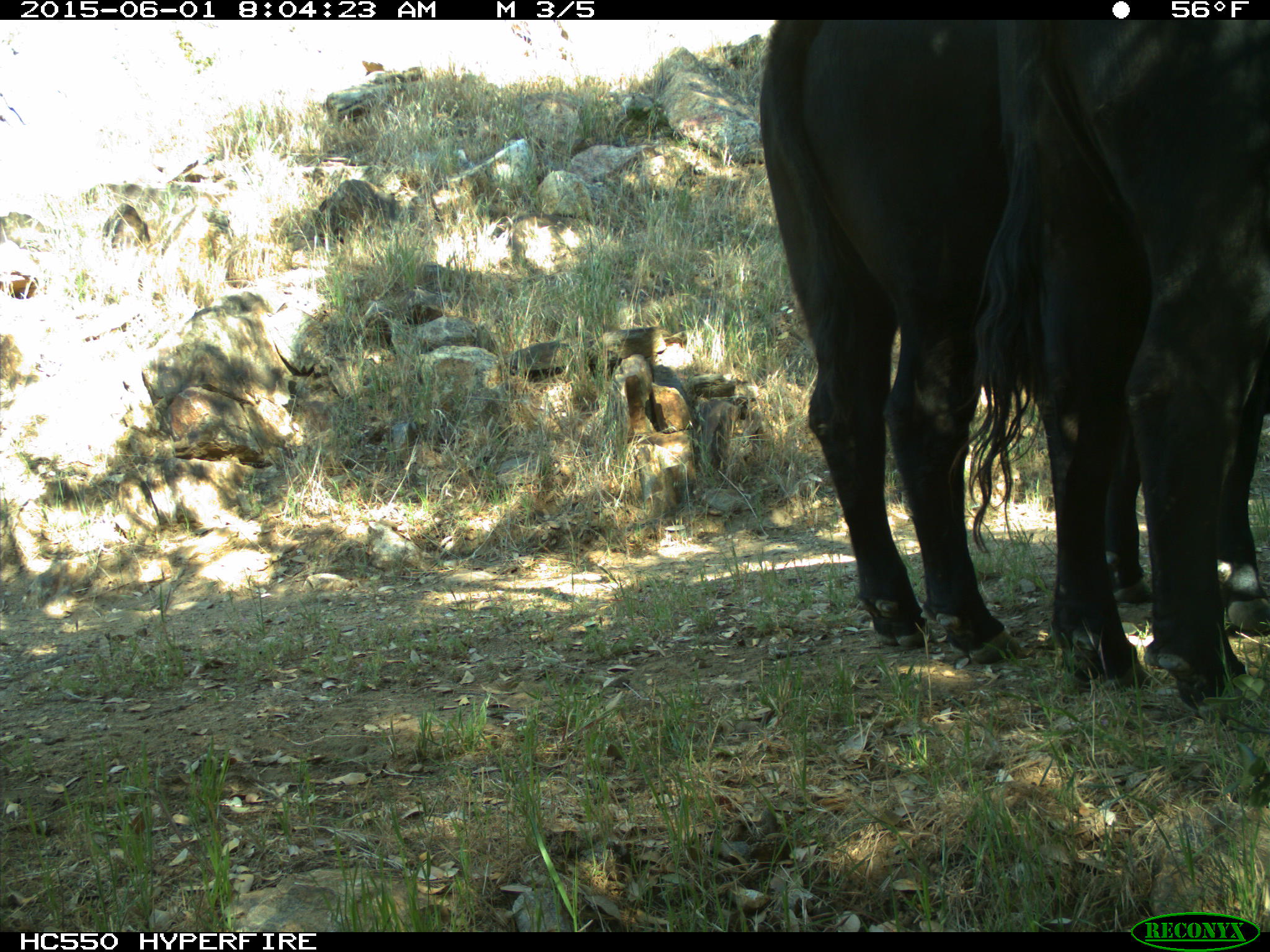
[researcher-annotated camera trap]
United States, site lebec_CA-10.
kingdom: Animalia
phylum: Chordata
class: Mammalia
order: Artiodactyla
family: Bovidae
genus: Bos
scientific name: Bos taurus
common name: domestic cow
Bos taurus (domestic cow).